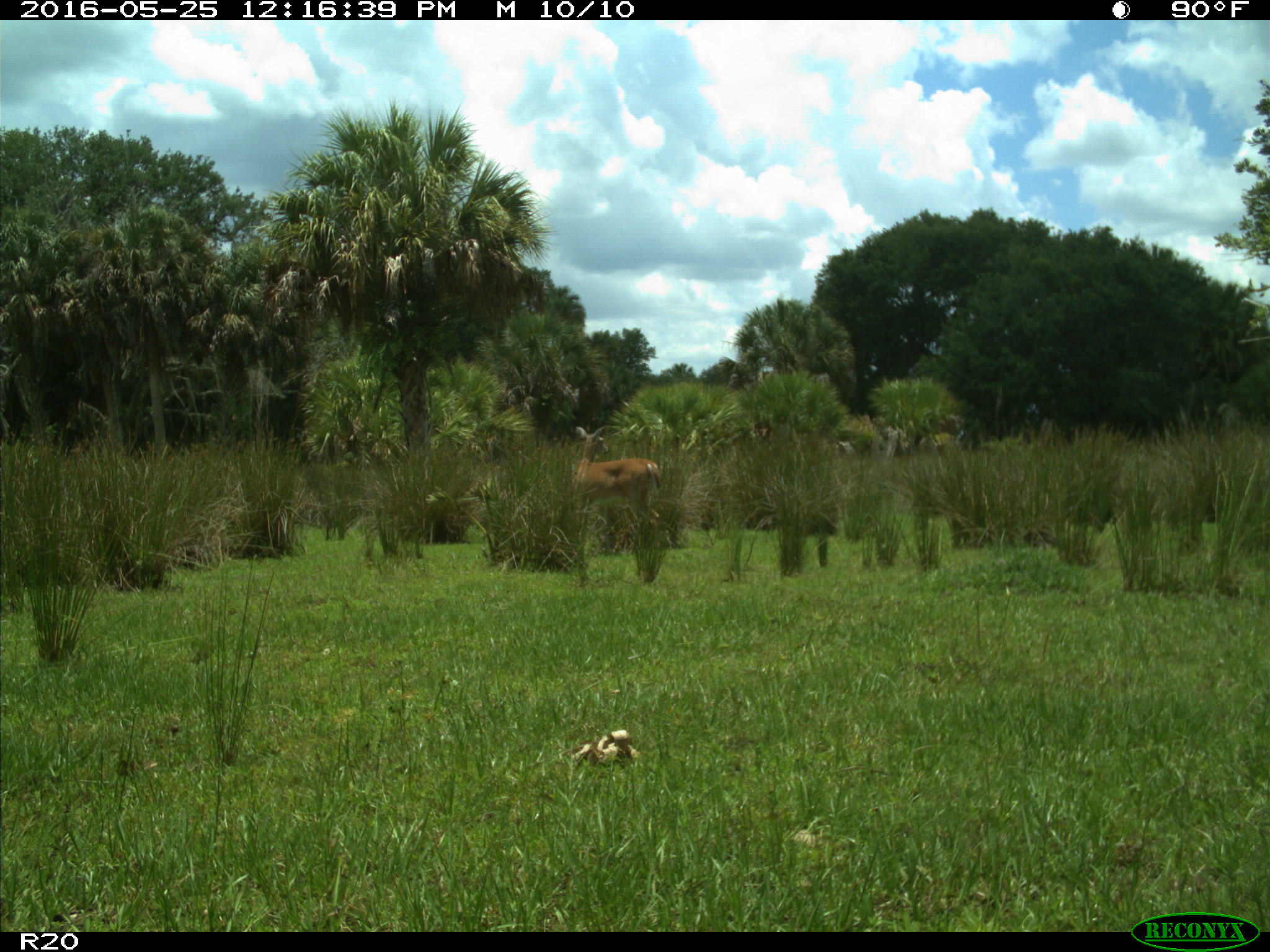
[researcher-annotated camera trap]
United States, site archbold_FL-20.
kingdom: Animalia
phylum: Chordata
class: Mammalia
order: Artiodactyla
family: Cervidae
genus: Odocoileus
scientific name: Odocoileus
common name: deer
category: unidentified deer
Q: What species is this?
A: Unidentified deer (deer) (Odocoileus).